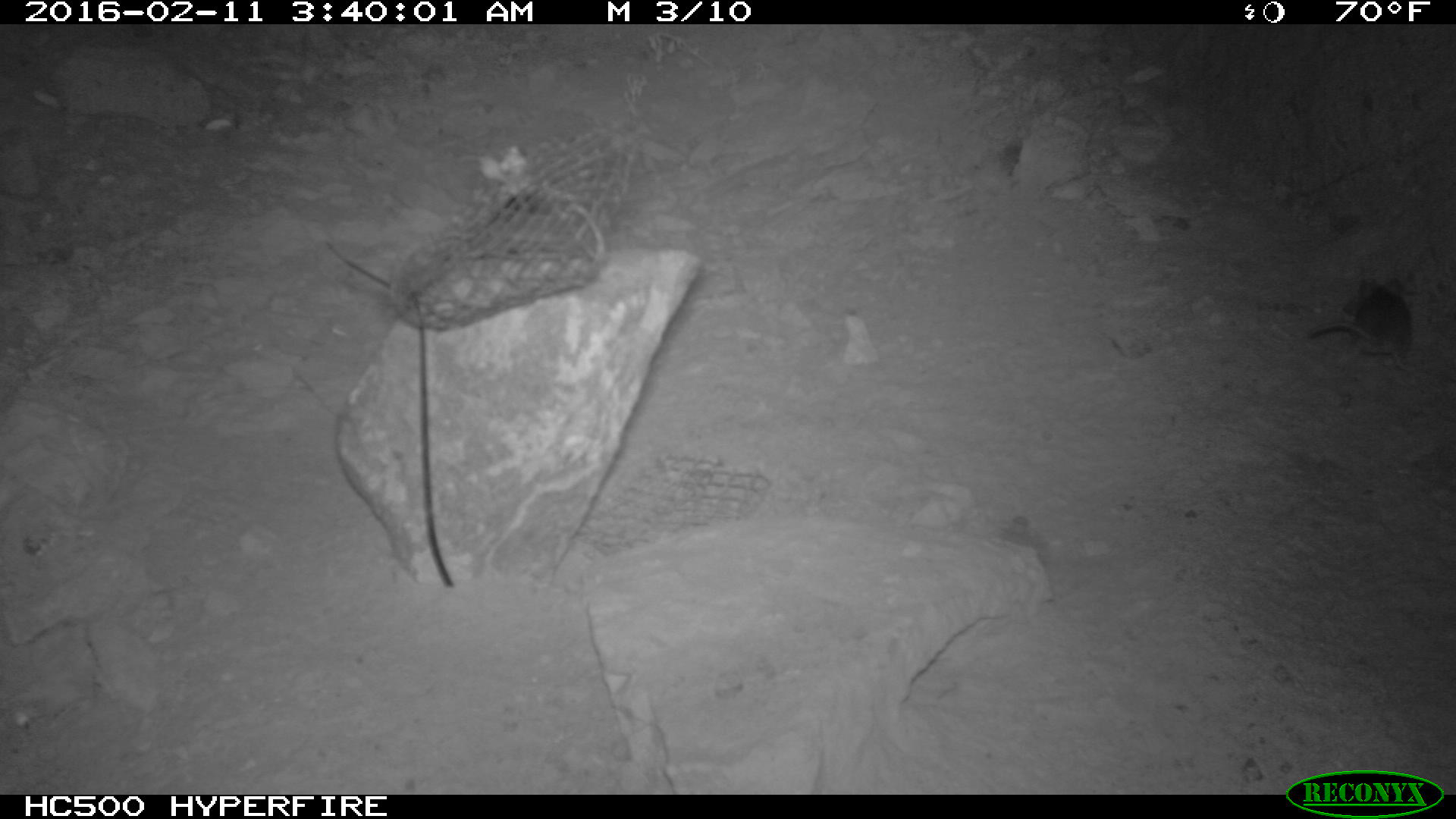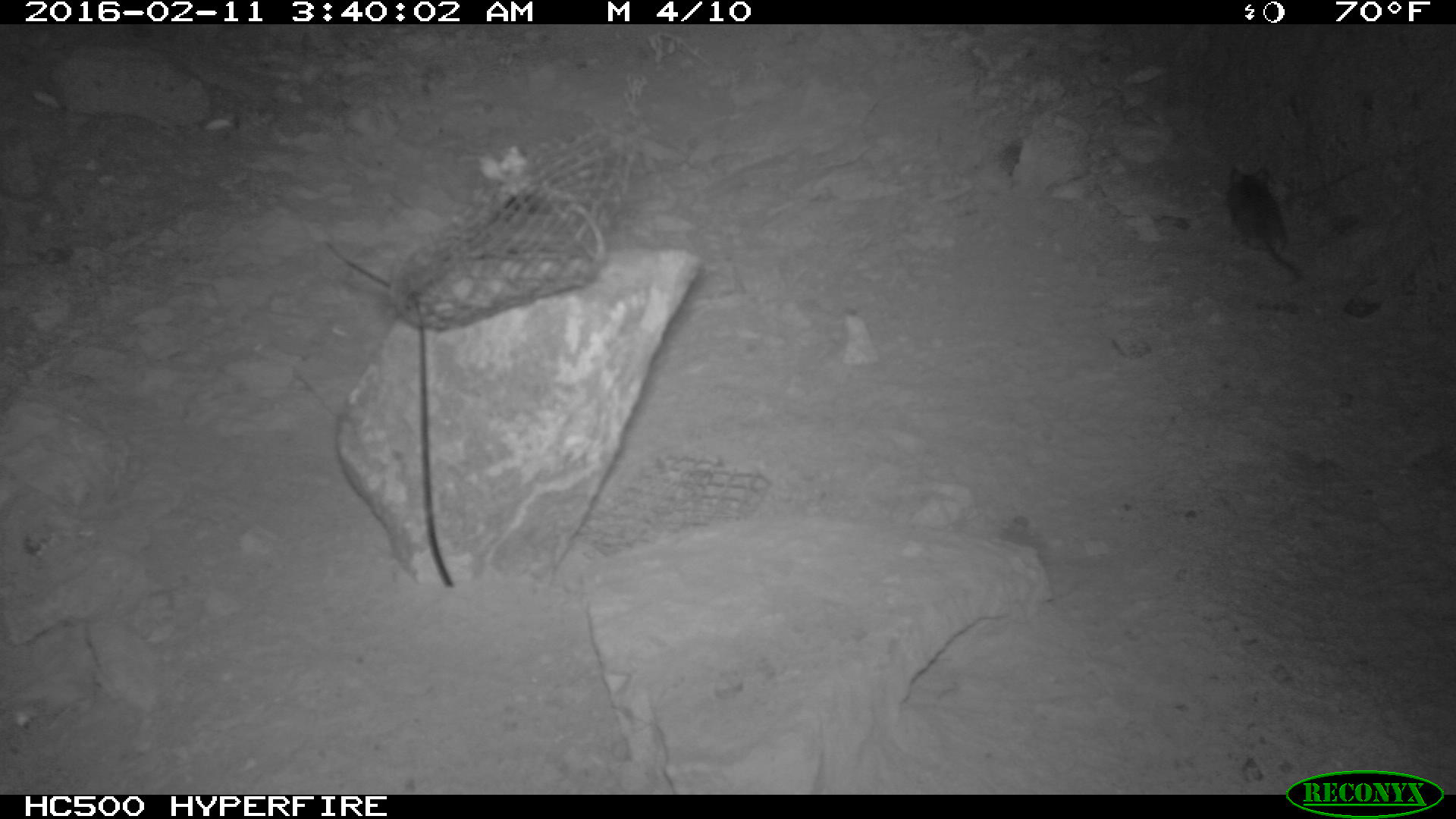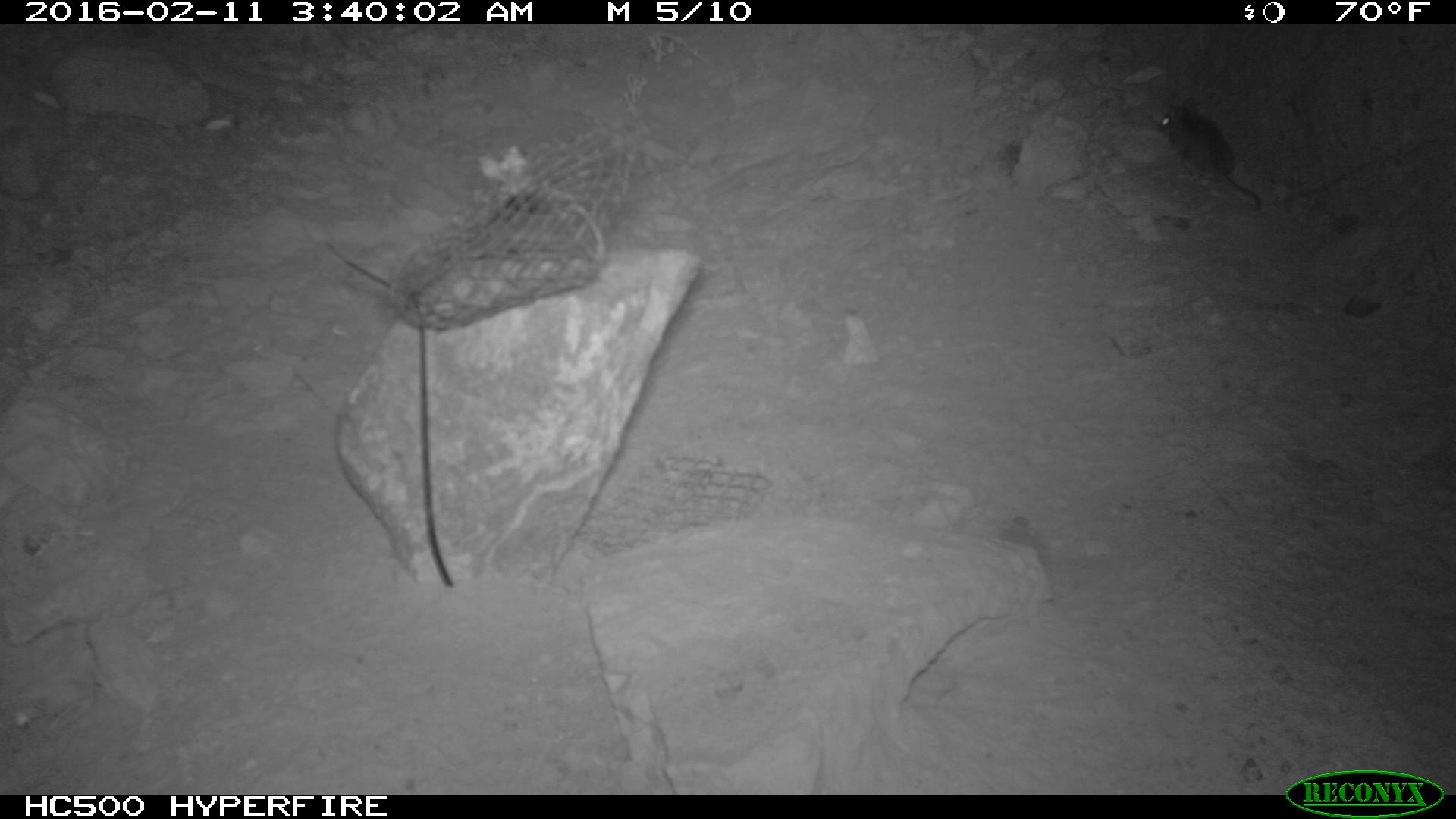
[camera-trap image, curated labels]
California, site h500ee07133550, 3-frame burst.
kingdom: Animalia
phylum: Chordata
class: Mammalia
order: Rodentia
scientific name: Rodentia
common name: rodent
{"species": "rodent (Rodentia)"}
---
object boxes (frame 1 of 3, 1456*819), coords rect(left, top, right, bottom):
rodent: rect(1307, 276, 1413, 371)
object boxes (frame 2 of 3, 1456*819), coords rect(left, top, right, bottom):
rodent: rect(1226, 165, 1305, 286)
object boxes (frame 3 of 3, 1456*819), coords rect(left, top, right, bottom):
rodent: rect(1156, 102, 1260, 215)